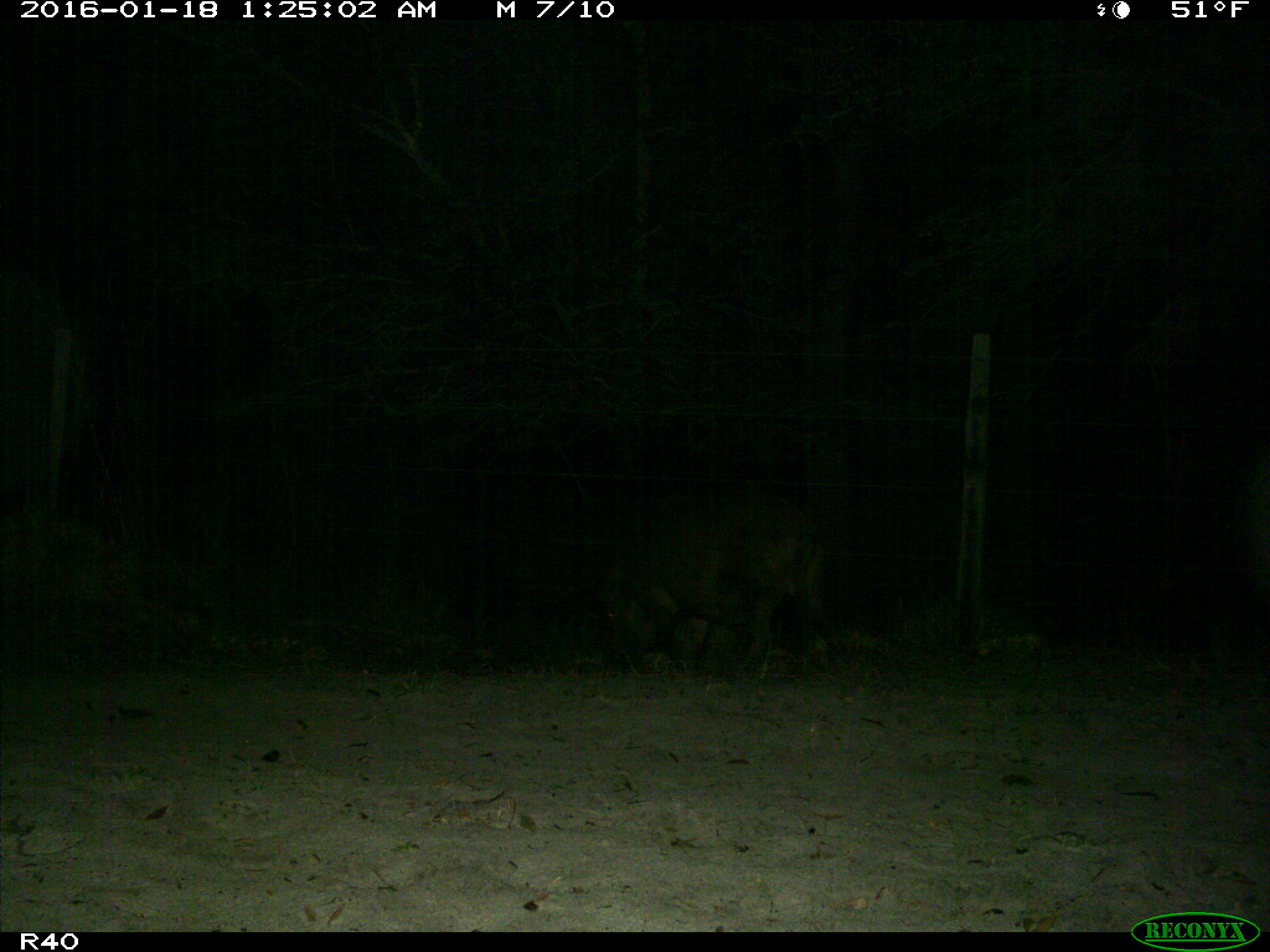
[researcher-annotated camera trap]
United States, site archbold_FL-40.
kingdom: Animalia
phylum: Chordata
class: Mammalia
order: Artiodactyla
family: Suidae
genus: Sus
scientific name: Sus scrofa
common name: wild boar